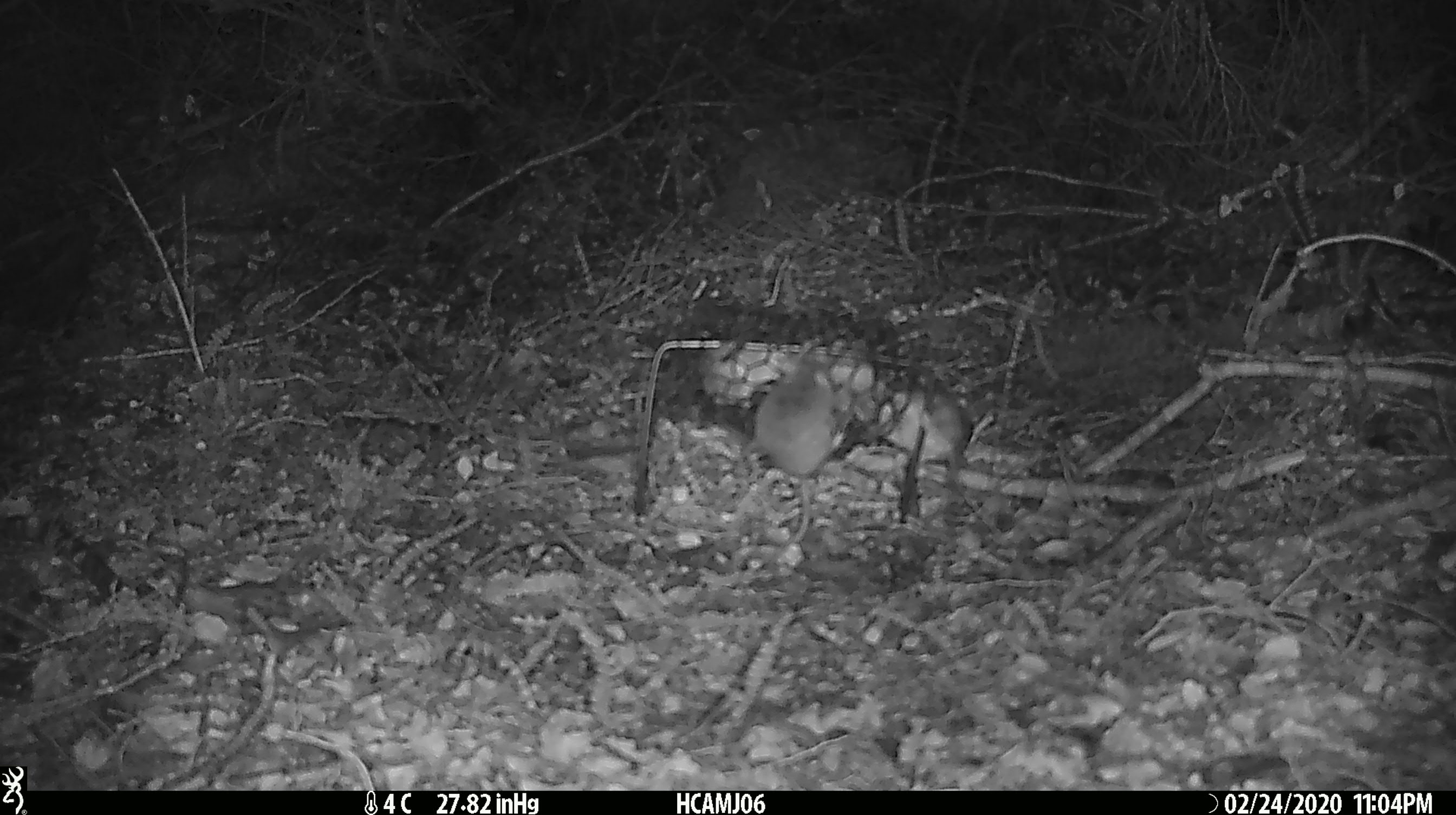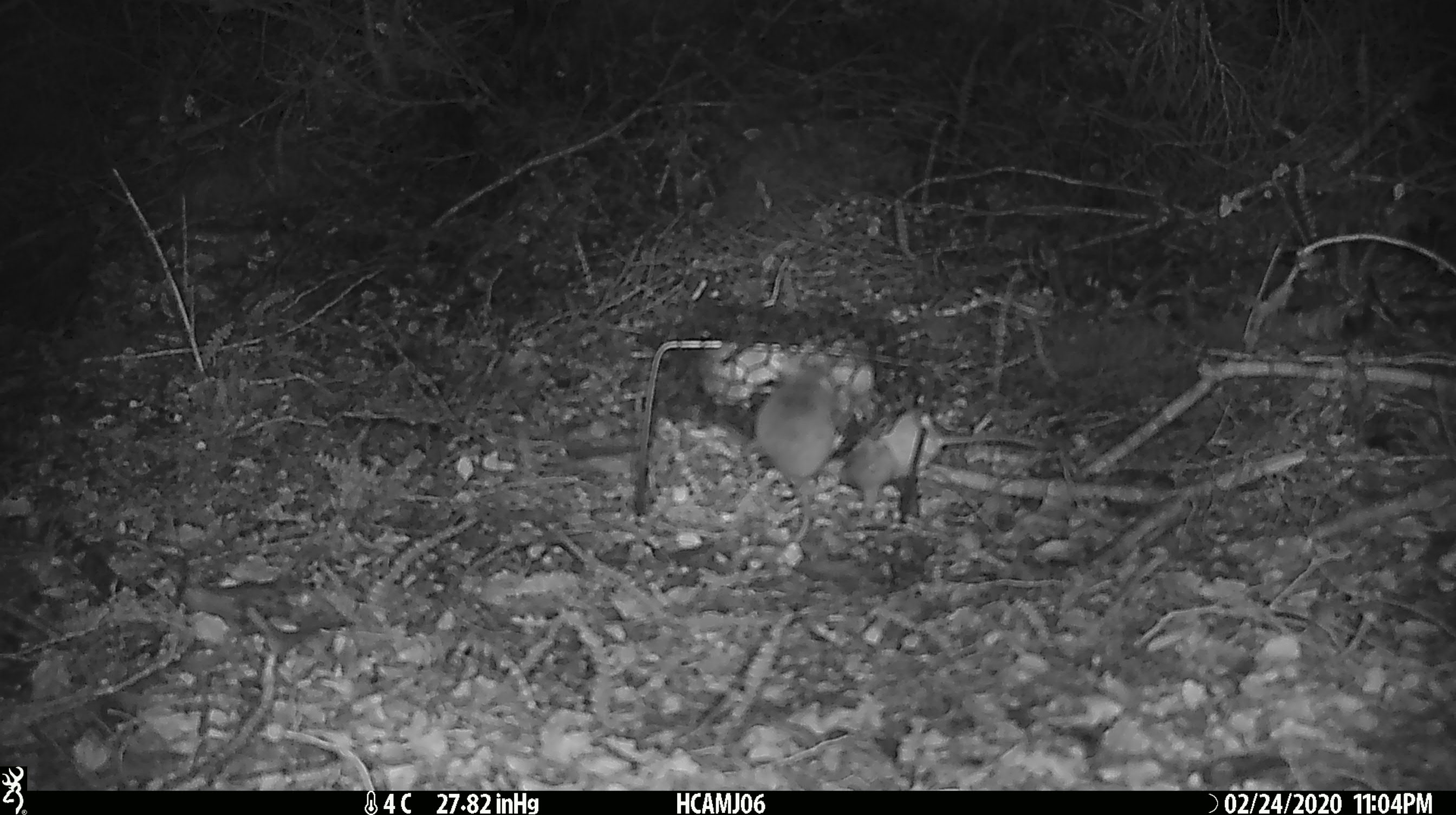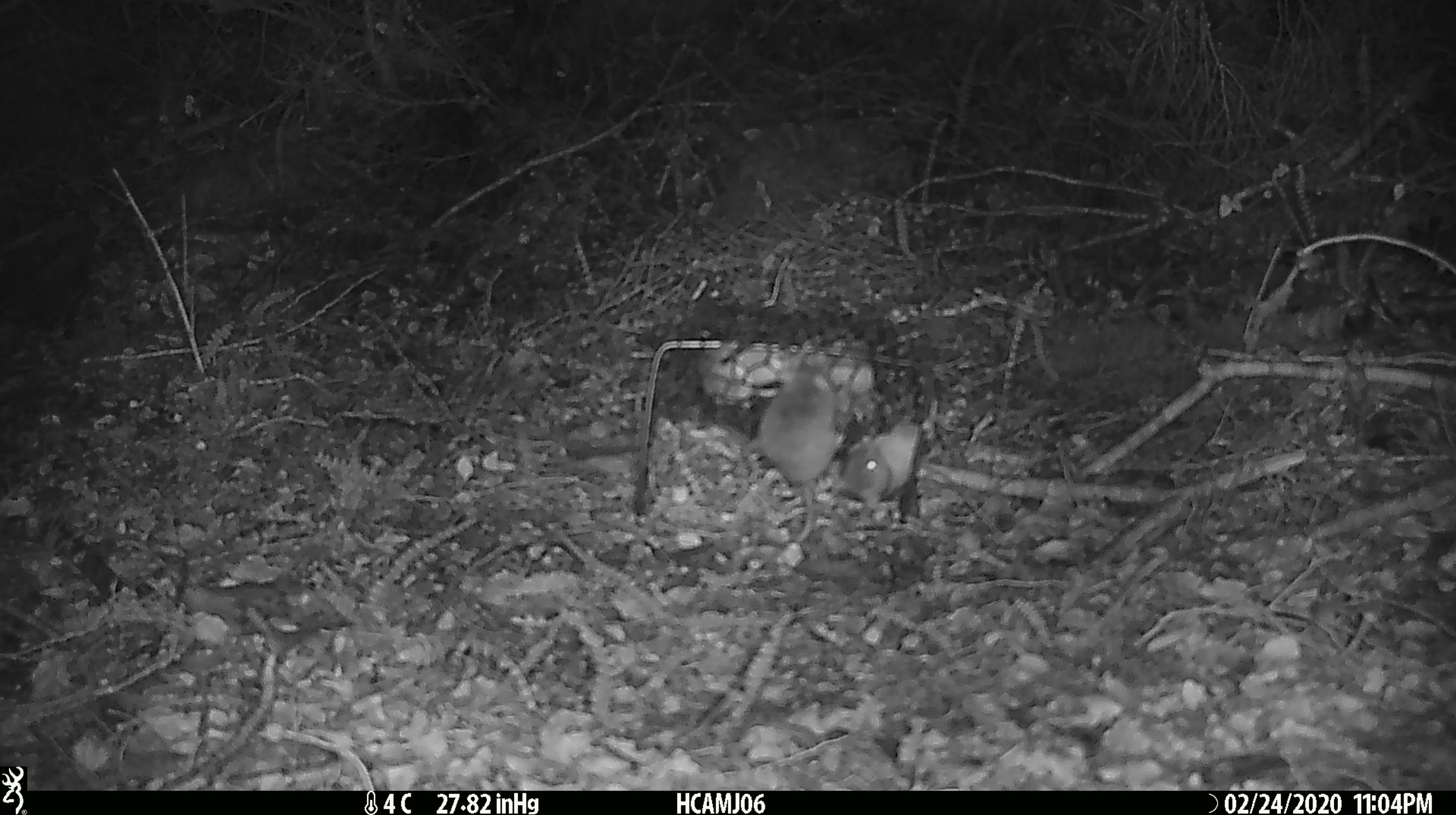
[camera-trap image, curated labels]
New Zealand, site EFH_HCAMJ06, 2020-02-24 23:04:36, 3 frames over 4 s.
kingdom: Animalia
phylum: Chordata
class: Mammalia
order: Rodentia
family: Muridae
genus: Mus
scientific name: Mus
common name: mouse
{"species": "mouse (Mus)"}